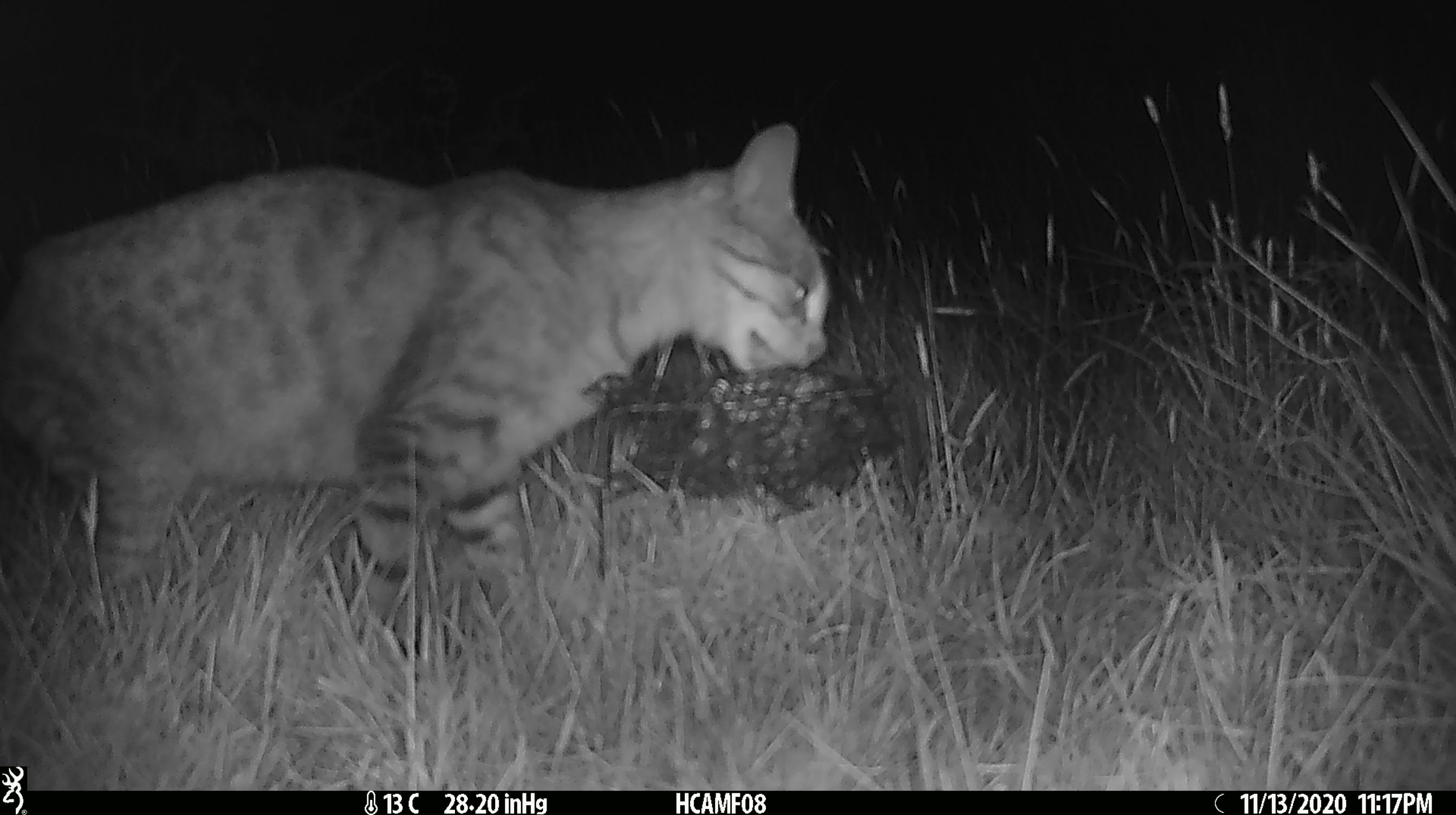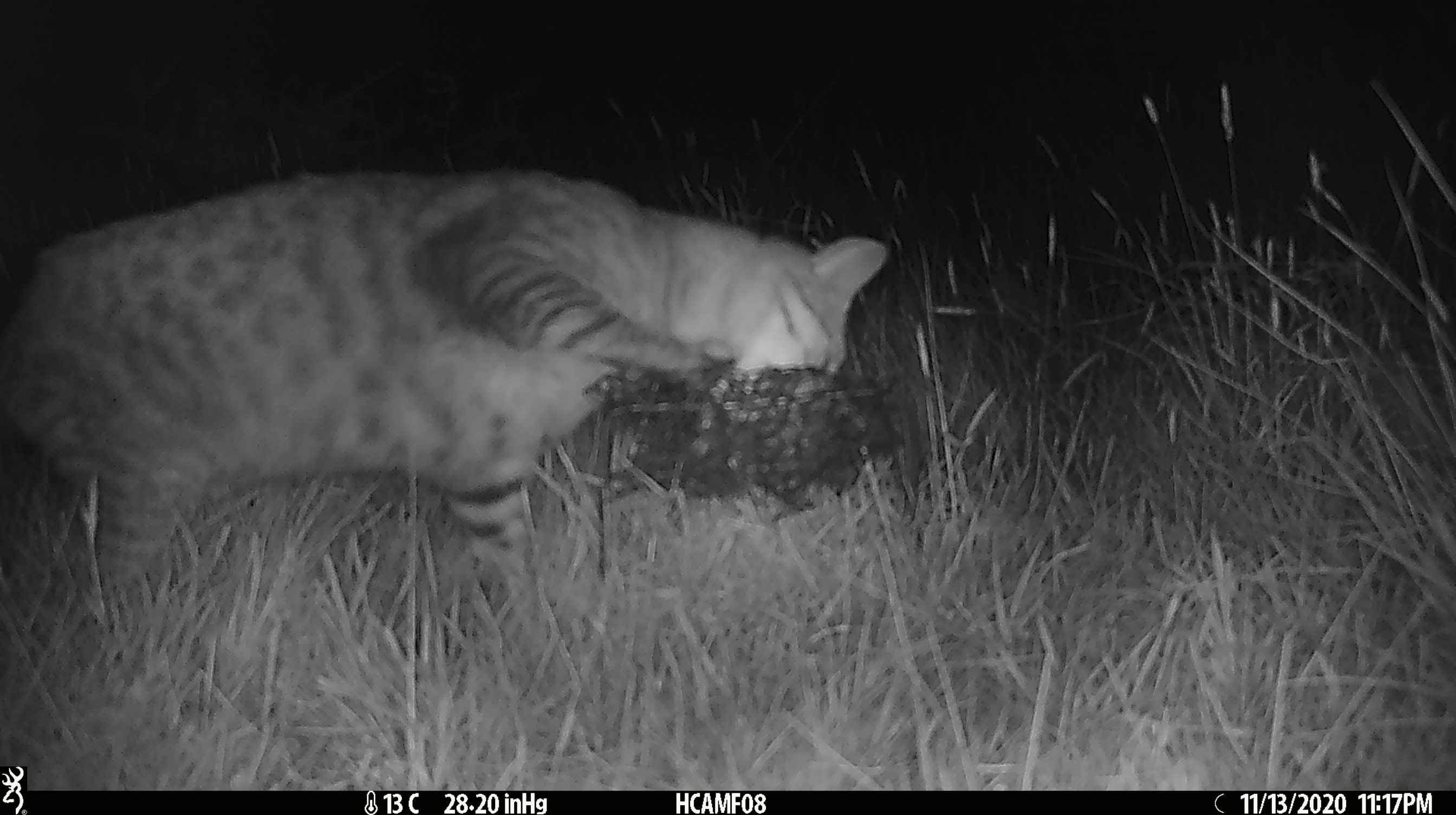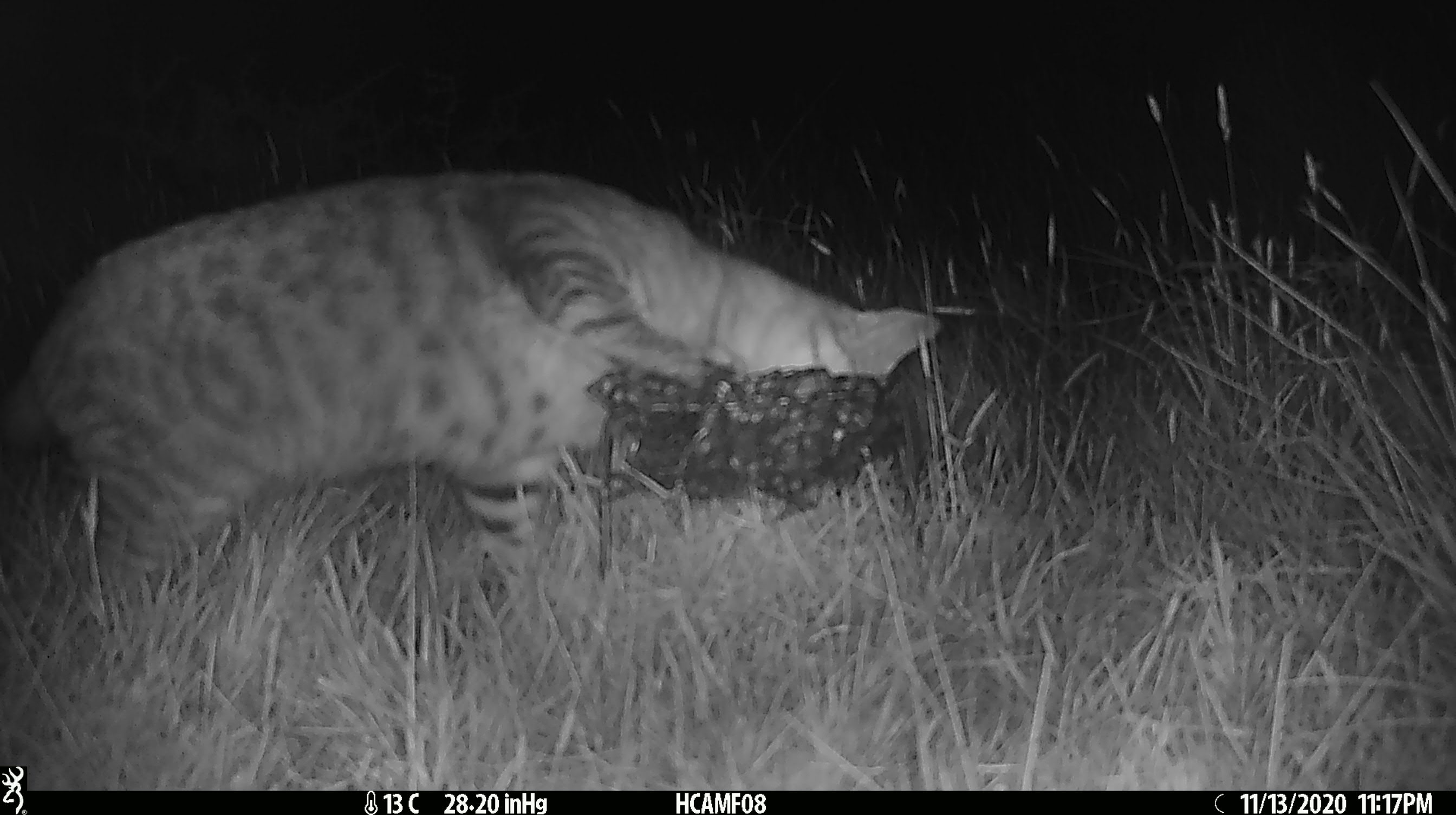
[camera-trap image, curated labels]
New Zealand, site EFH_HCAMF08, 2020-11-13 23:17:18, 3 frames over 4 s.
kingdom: Animalia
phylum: Chordata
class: Mammalia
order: Carnivora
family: Felidae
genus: Felis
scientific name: Felis catus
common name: domestic cat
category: cat